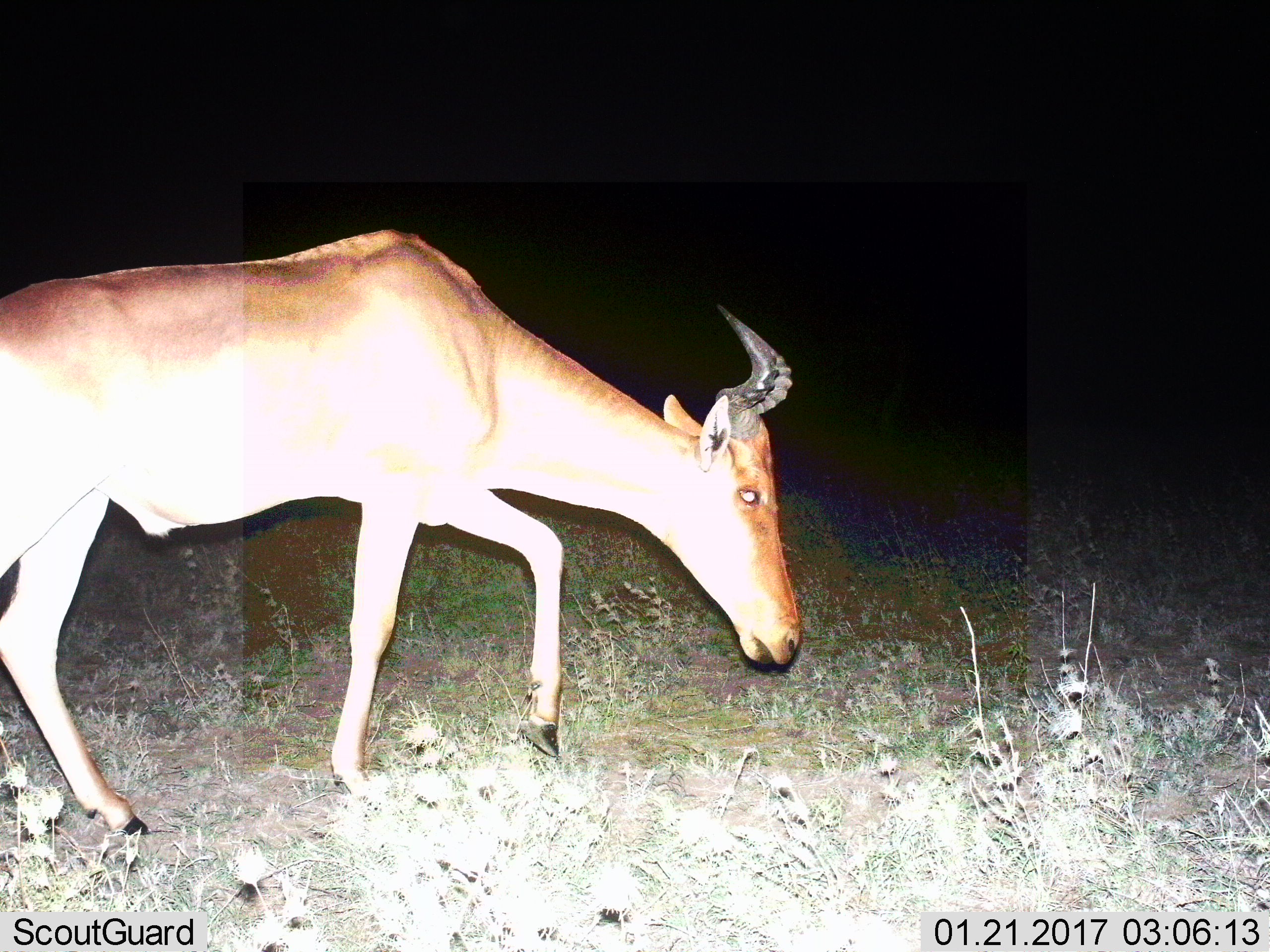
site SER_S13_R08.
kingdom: Animalia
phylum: Chordata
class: Mammalia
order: Artiodactyla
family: Bovidae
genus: Alcelaphus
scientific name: Alcelaphus buselaphus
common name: hartebeest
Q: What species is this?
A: Hartebeest (Alcelaphus buselaphus).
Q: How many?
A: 1.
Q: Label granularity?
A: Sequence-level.